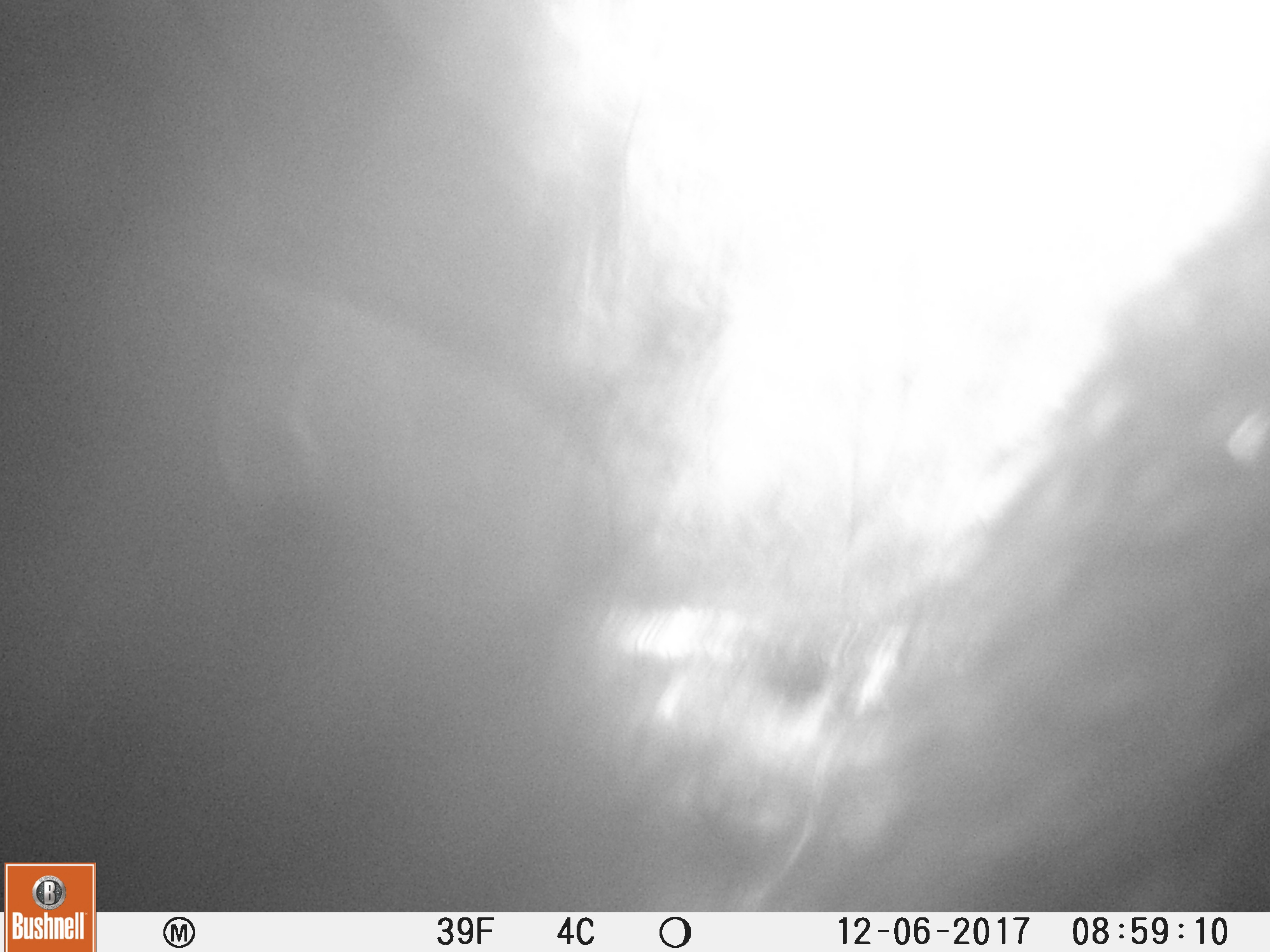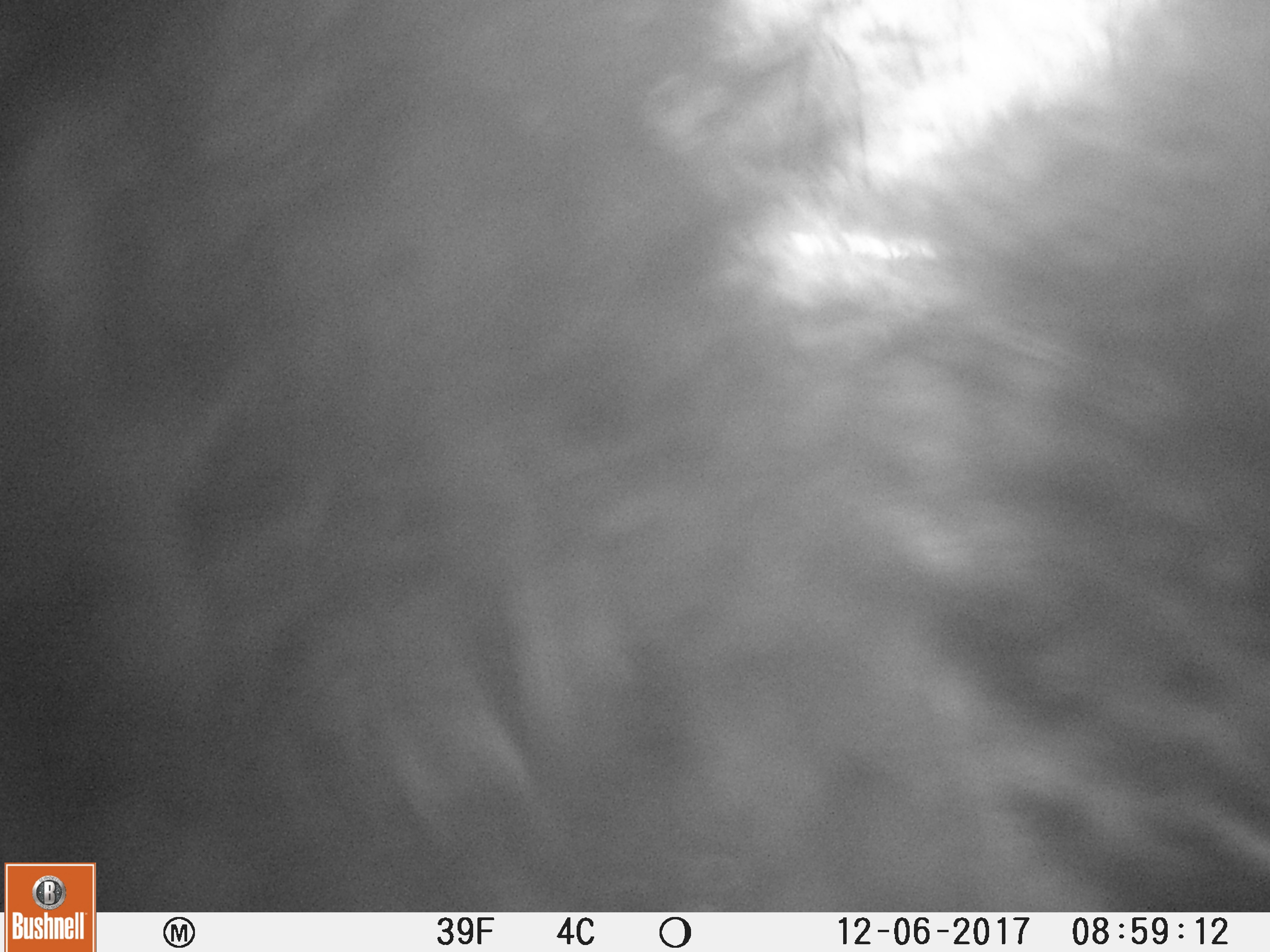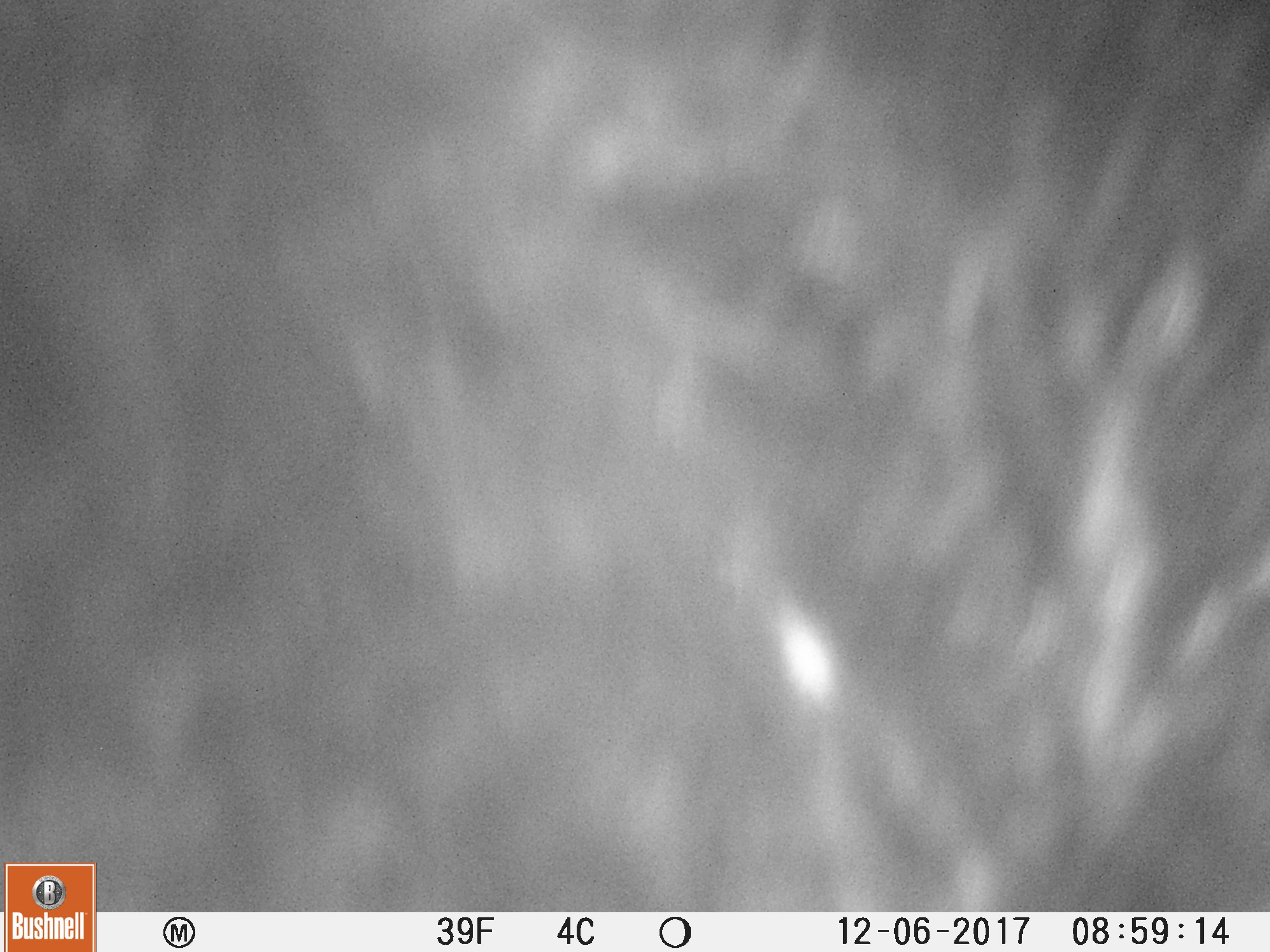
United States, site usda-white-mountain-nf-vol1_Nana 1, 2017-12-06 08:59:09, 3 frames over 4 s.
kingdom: Animalia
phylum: Chordata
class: Mammalia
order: Carnivora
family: Ursidae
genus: Ursus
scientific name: Ursus americanus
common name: black bear